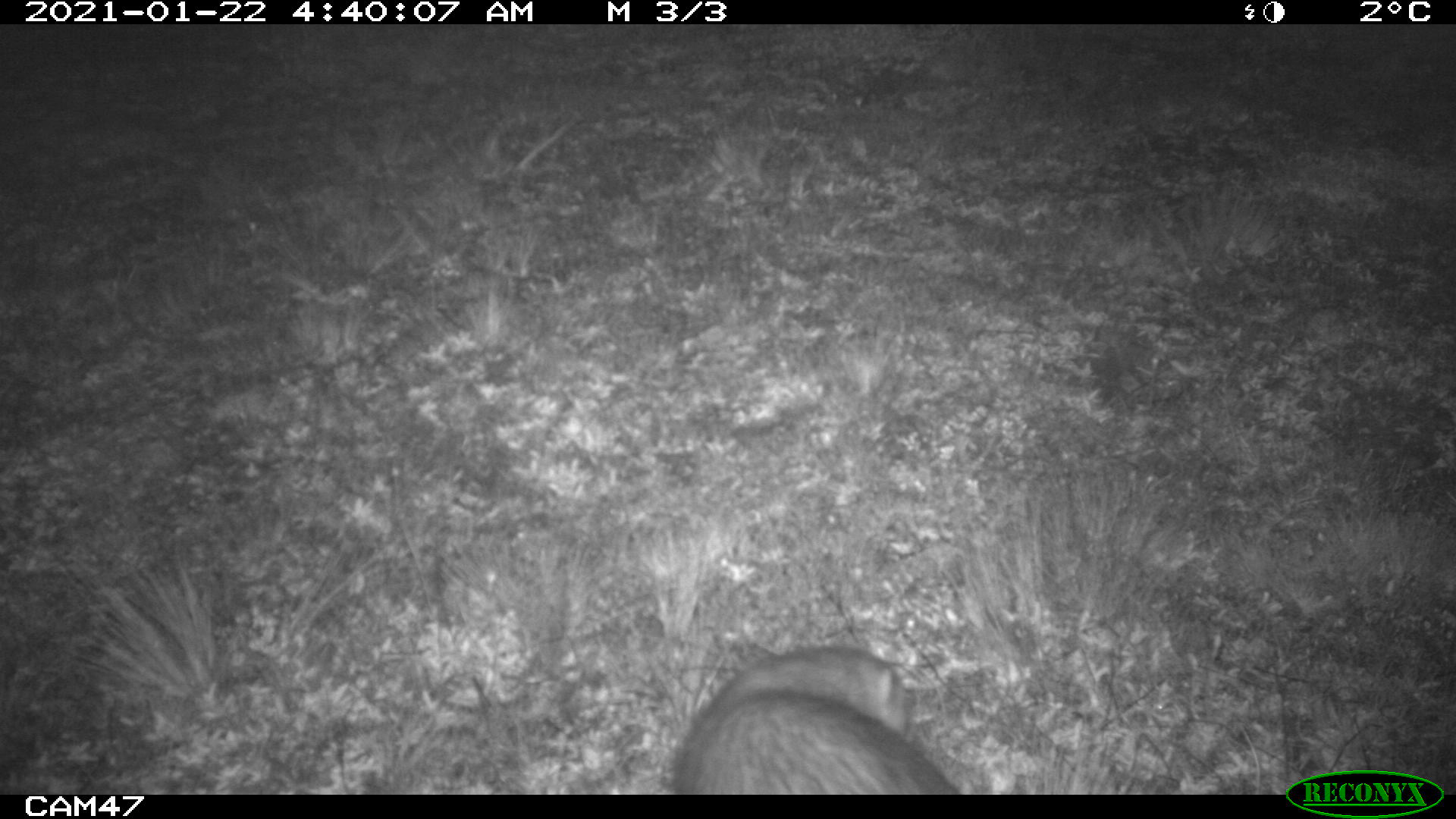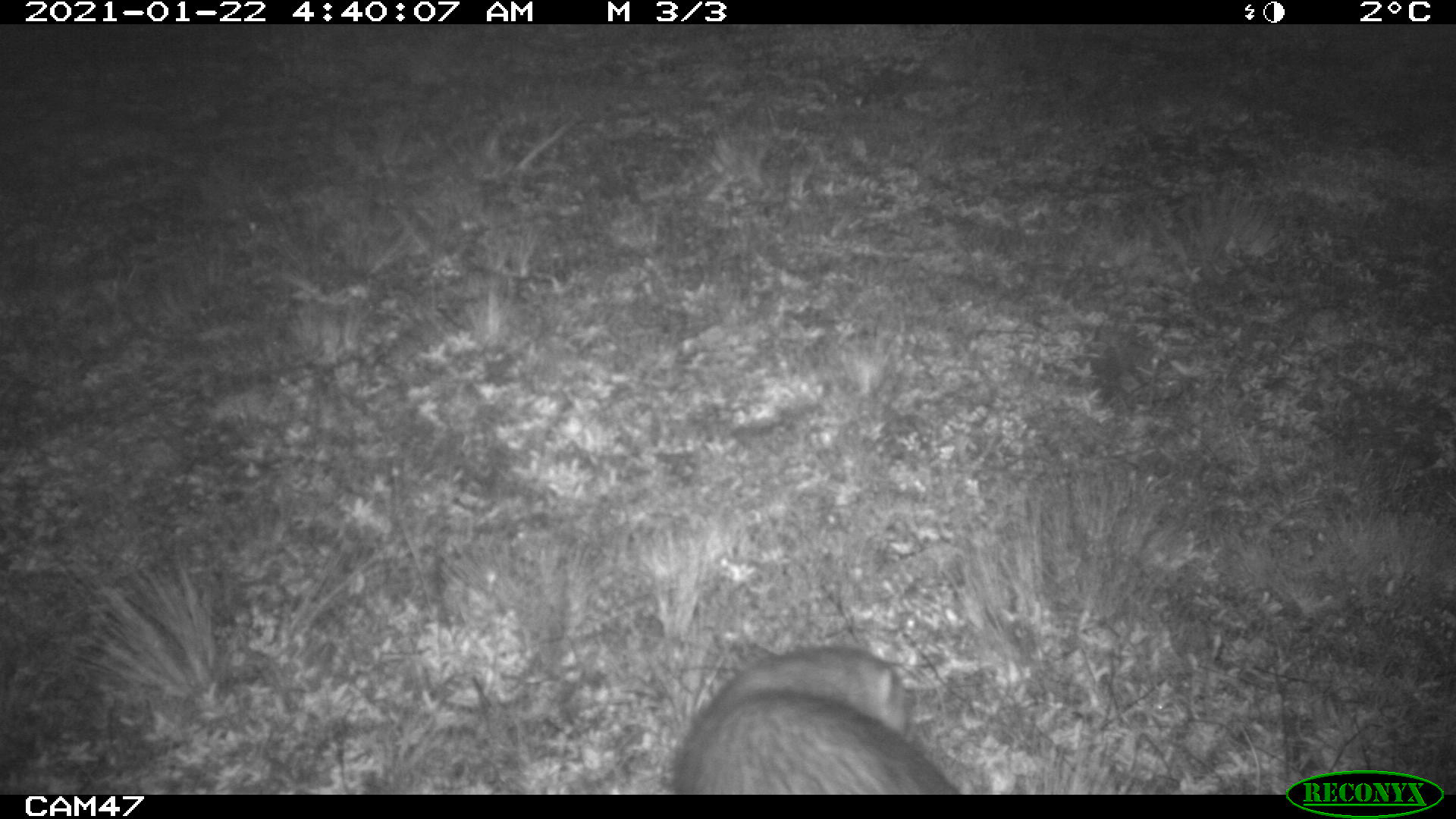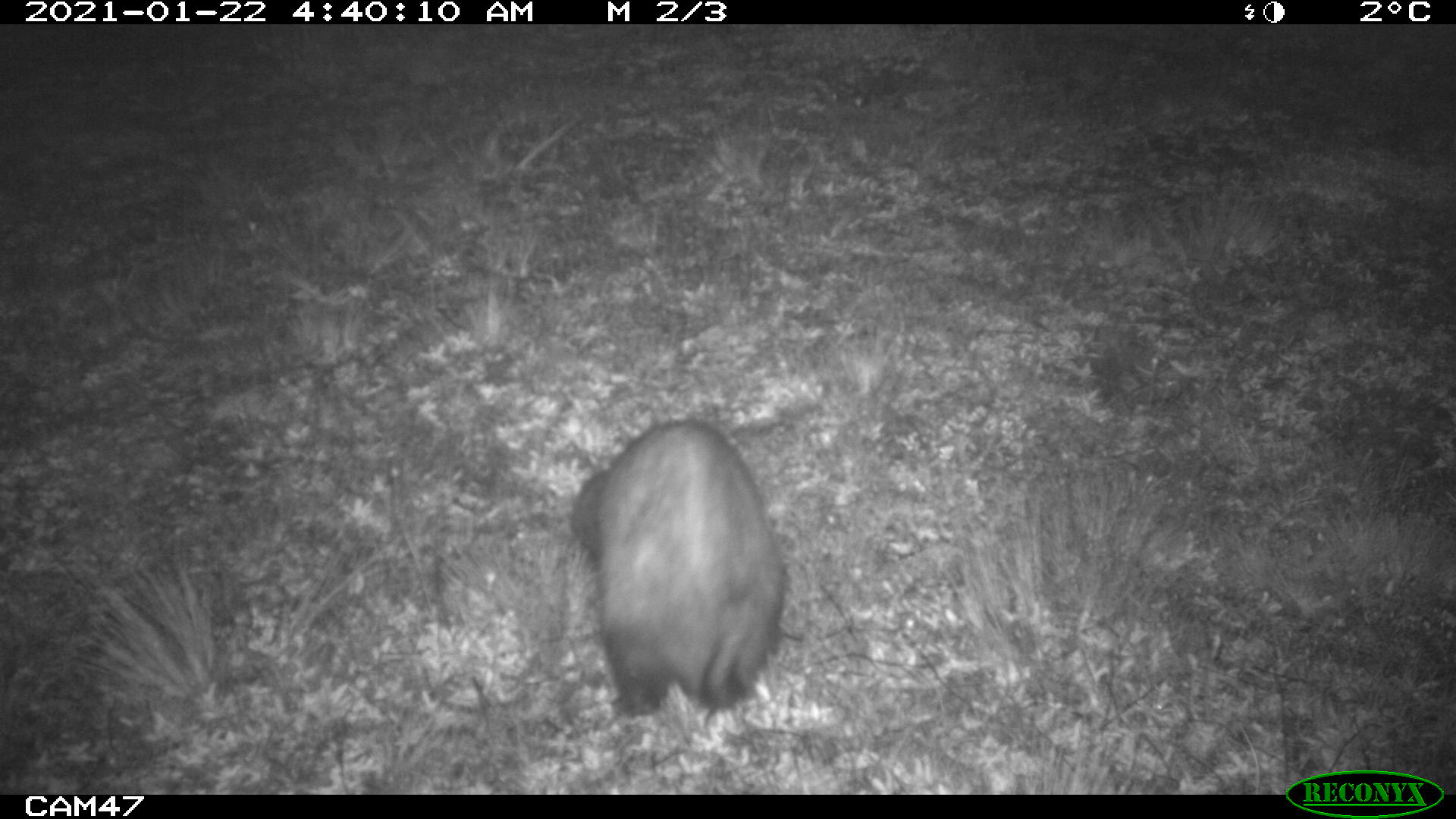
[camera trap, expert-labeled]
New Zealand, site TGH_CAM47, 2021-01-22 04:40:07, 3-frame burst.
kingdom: Animalia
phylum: Chordata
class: Mammalia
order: Carnivora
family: Mustelidae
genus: Mustela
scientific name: Mustela furo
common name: ferret